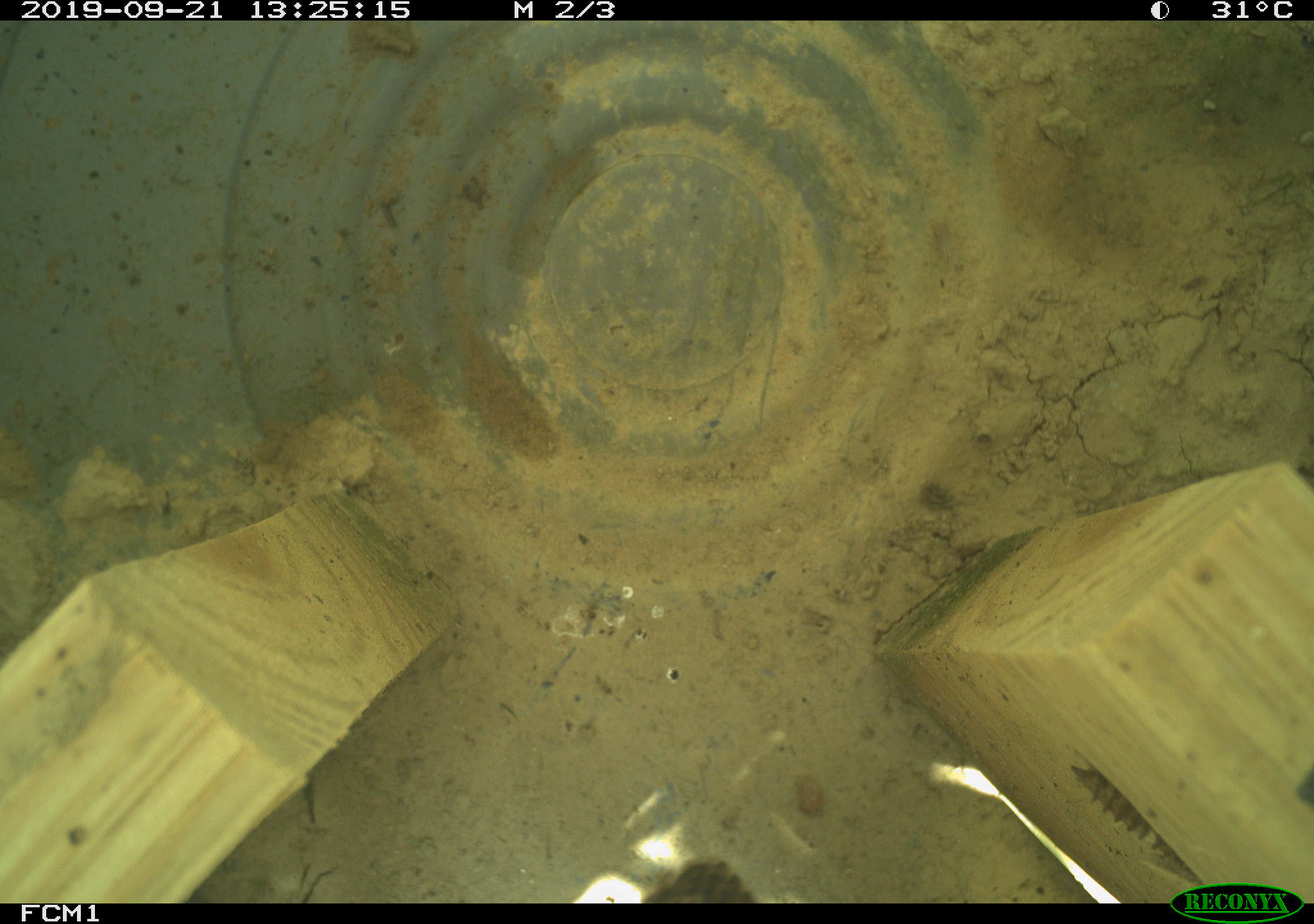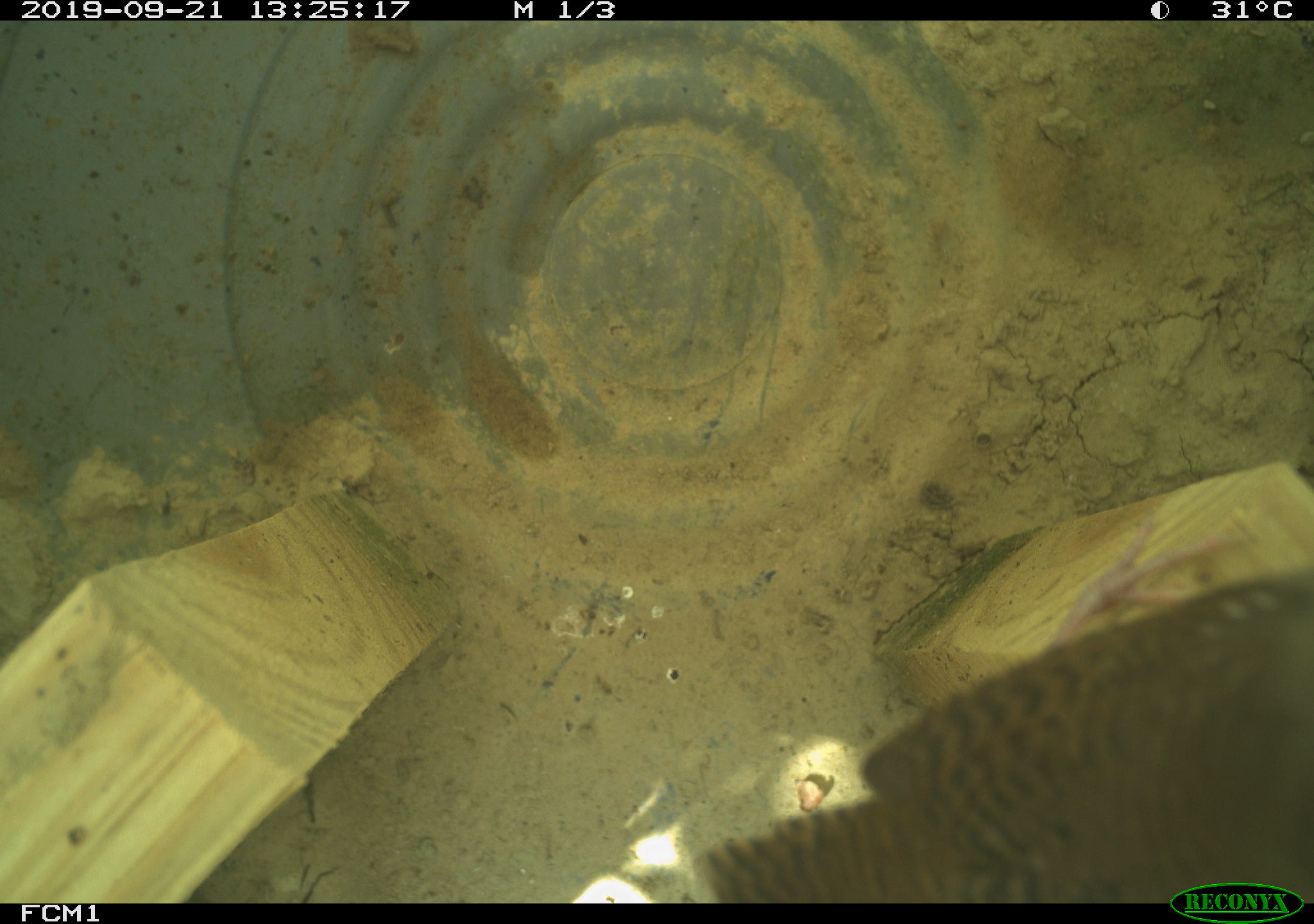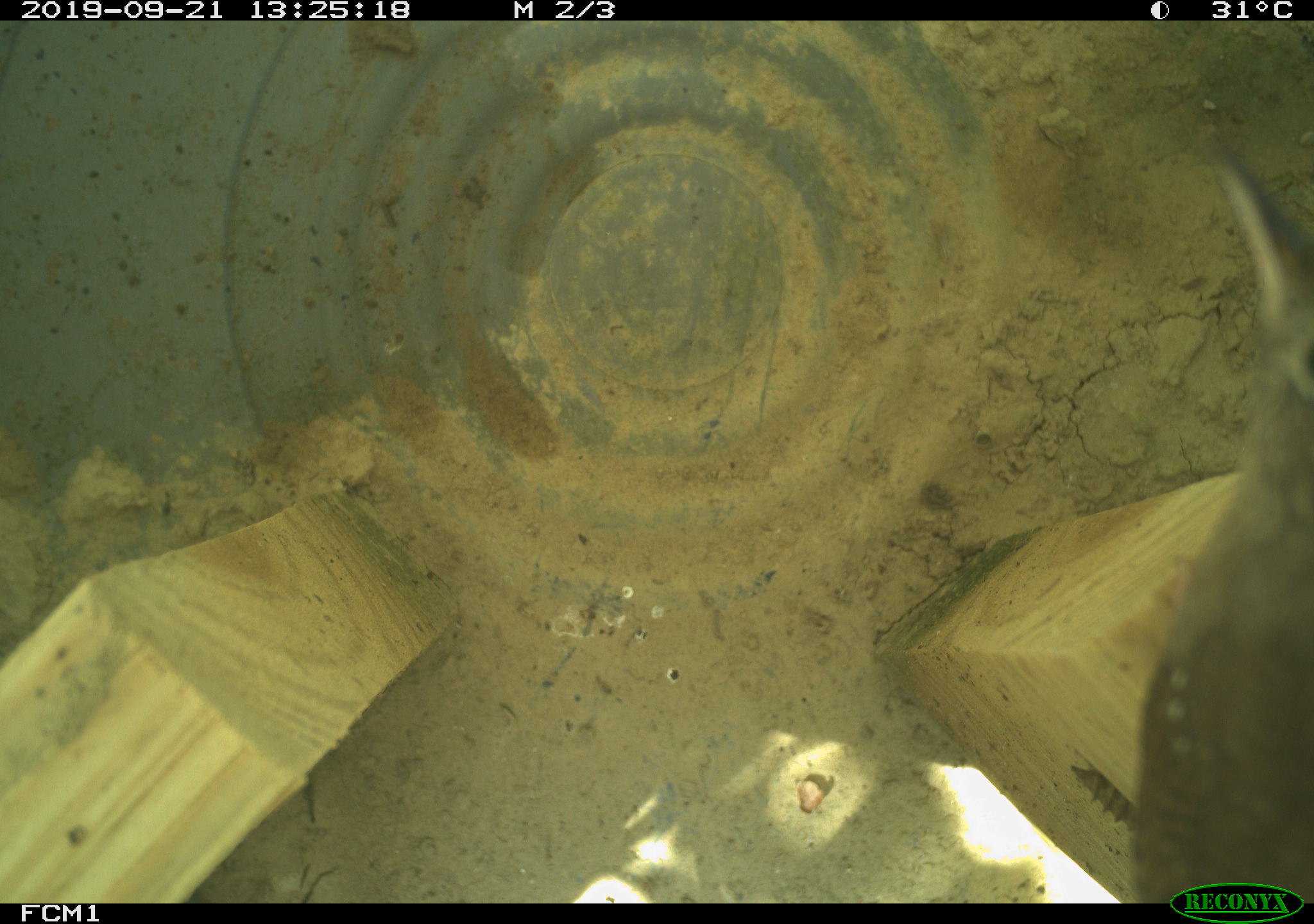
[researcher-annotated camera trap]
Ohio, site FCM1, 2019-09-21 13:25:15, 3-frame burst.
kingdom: Animalia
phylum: Chordata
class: Aves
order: Passeriformes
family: Troglodytidae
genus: Troglodytes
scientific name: Troglodytes aedon aedon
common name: northern house wren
Northern house wren (Troglodytes aedon aedon).